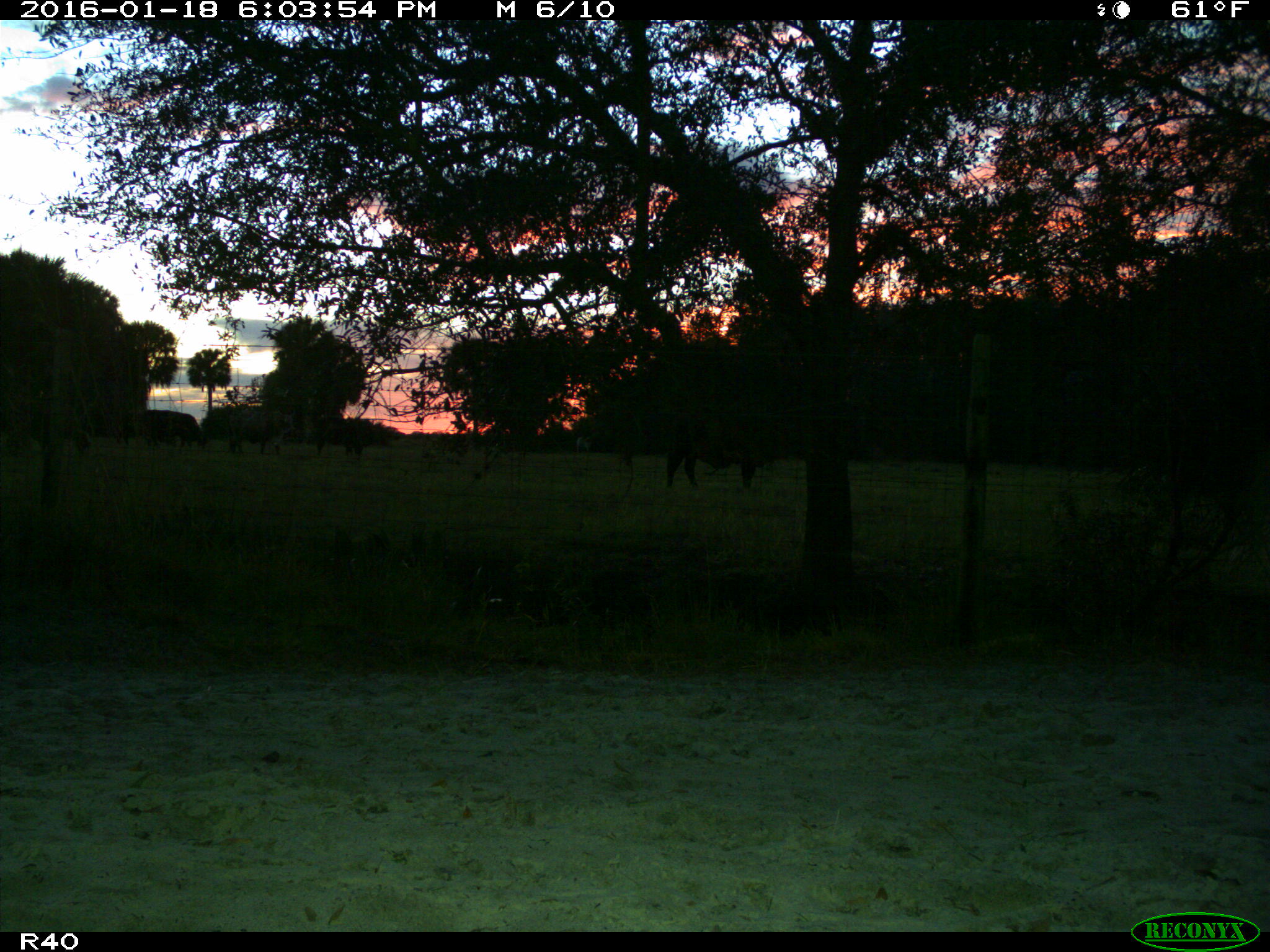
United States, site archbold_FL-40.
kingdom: Animalia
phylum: Chordata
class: Mammalia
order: Artiodactyla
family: Bovidae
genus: Bos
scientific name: Bos taurus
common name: domestic cow